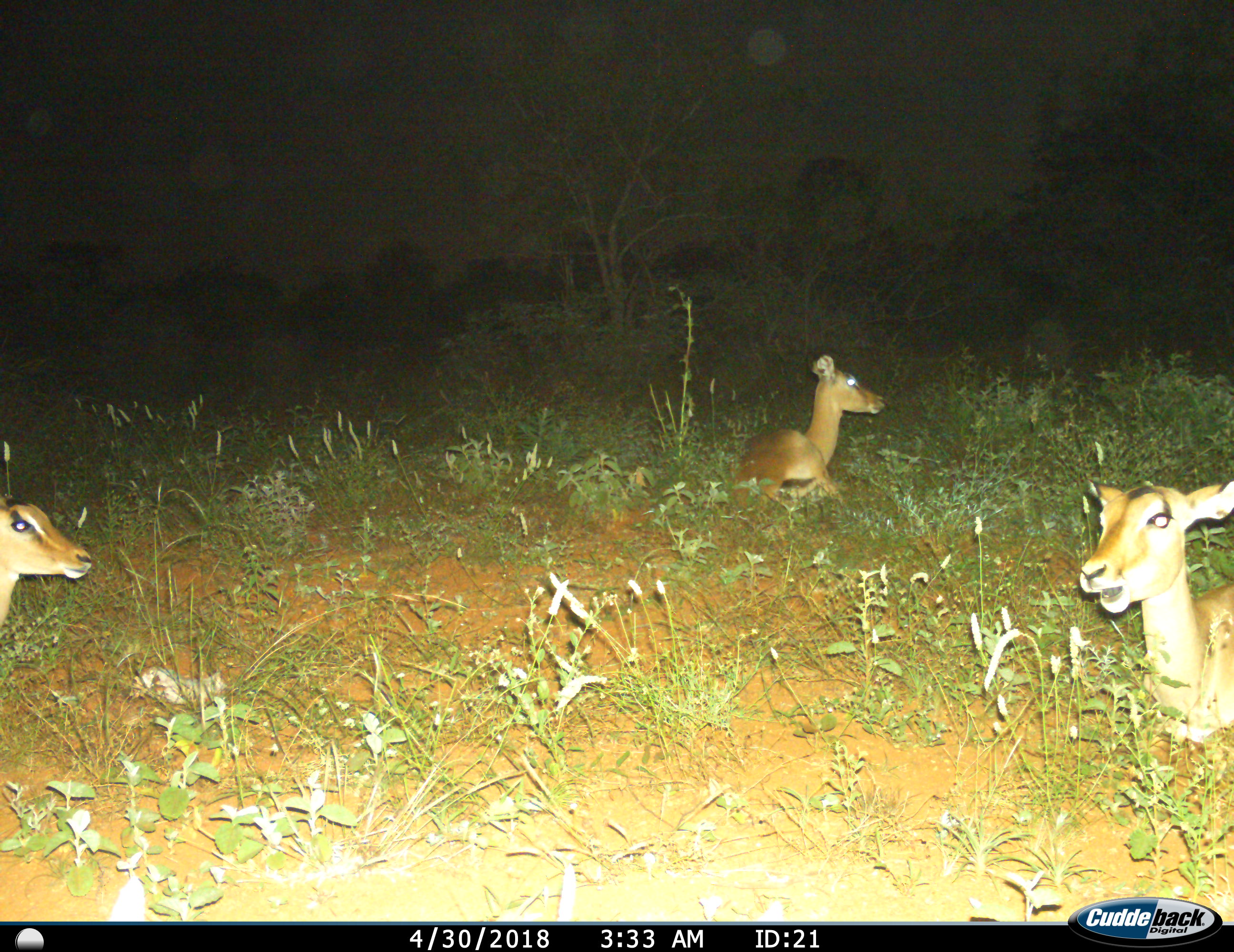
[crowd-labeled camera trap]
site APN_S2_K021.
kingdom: Animalia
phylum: Chordata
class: Mammalia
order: Artiodactyla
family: Bovidae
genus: Aepyceros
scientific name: Aepyceros melampus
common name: impala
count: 3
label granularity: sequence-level